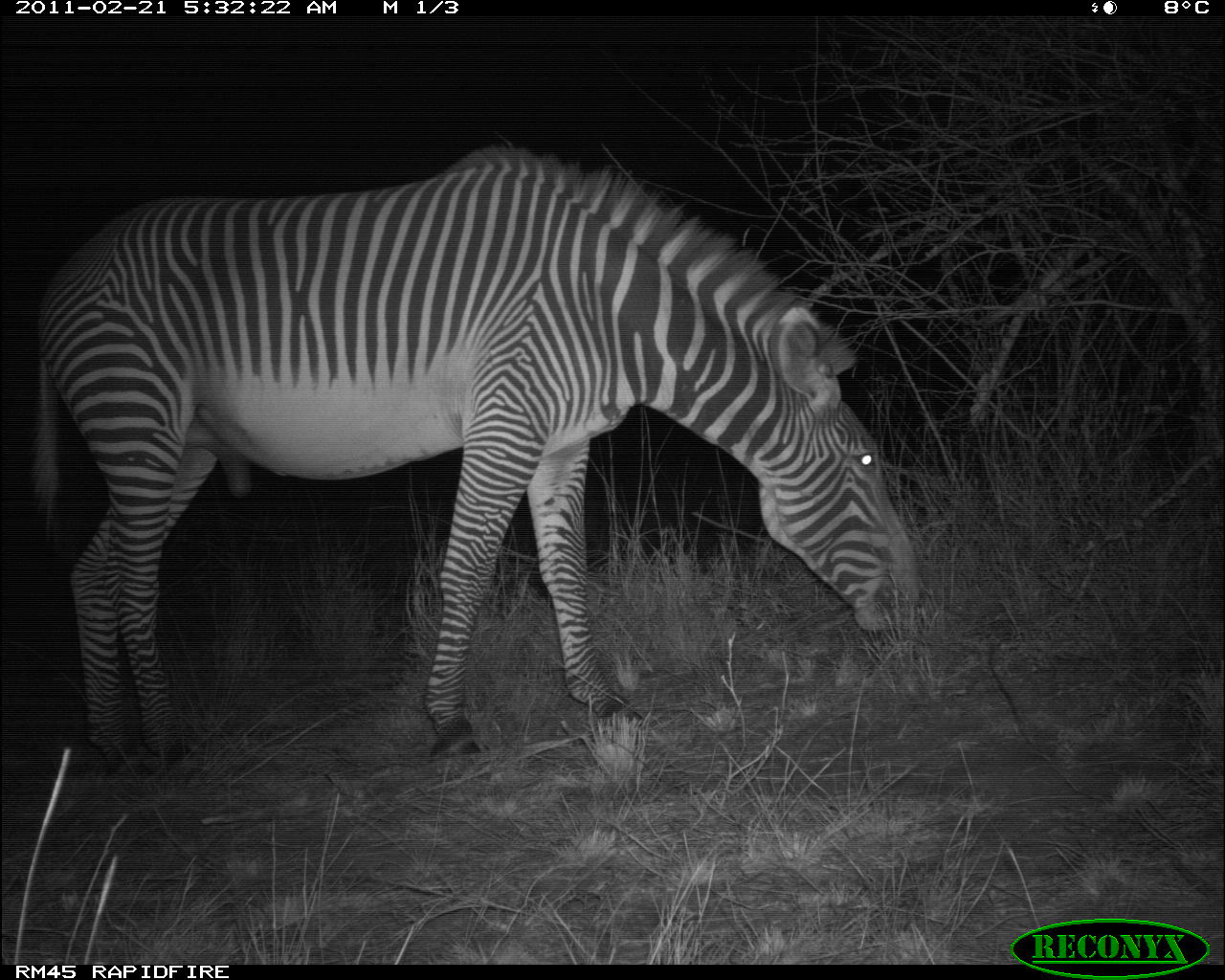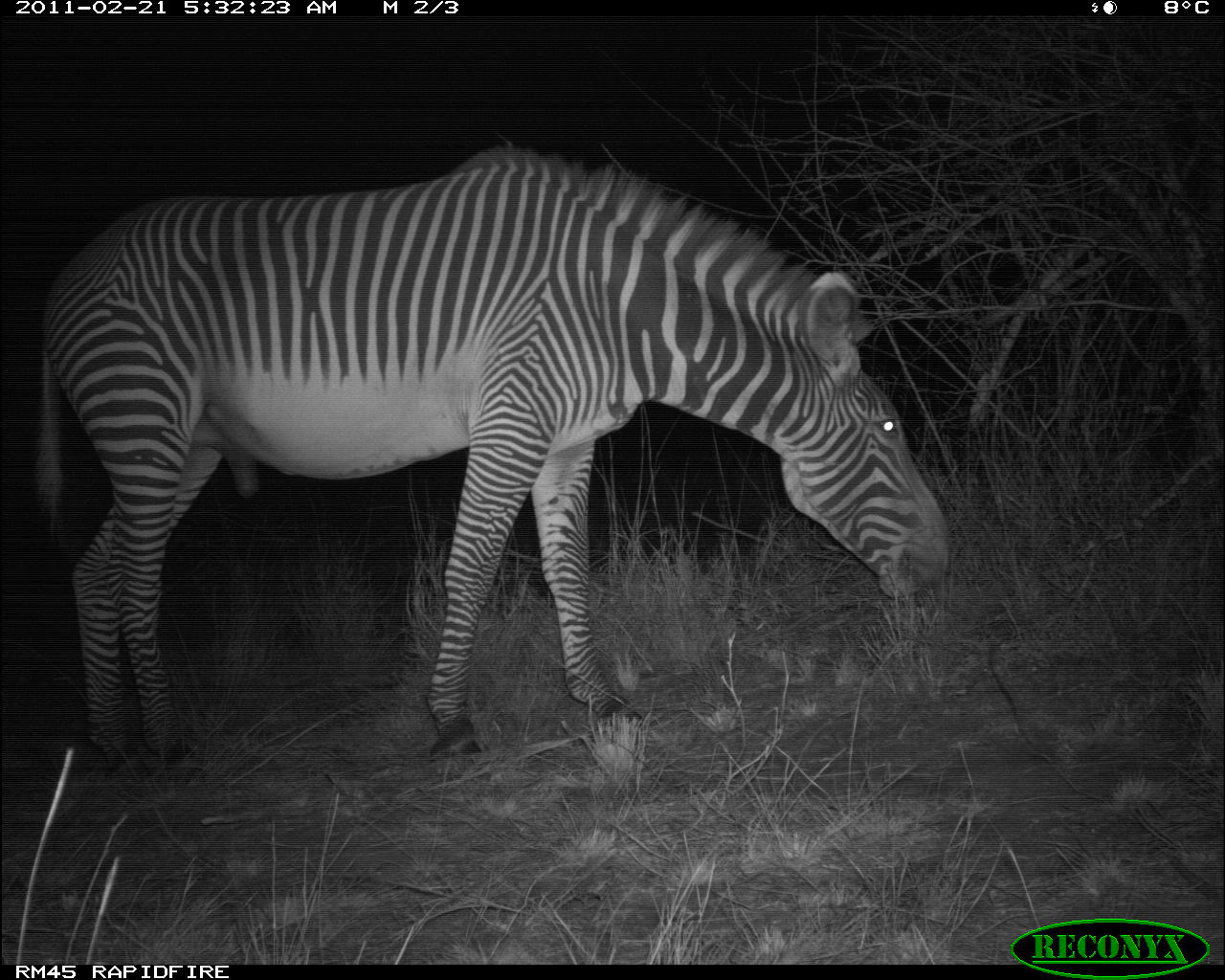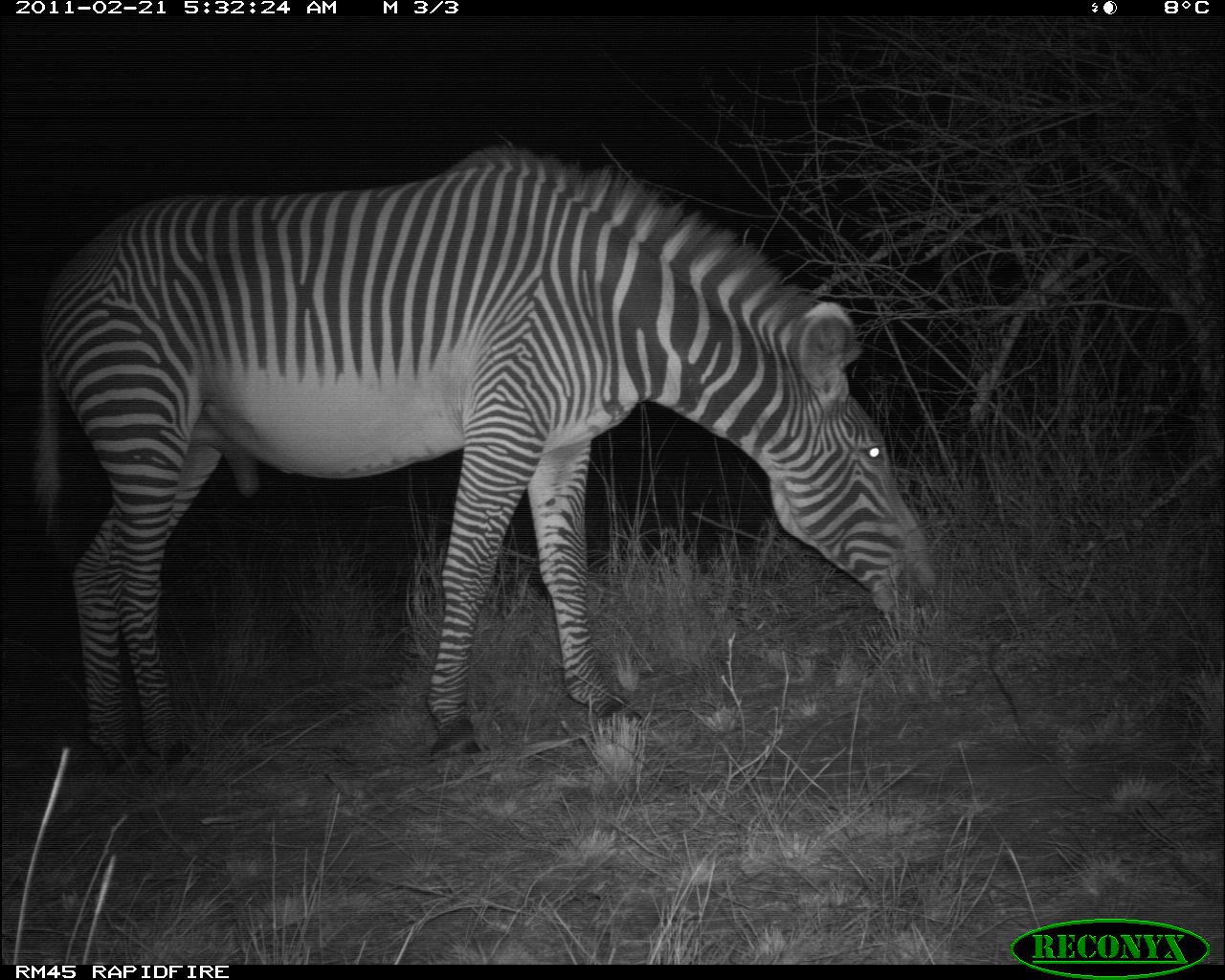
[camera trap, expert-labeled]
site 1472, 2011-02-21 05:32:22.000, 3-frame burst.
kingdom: Animalia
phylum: Chordata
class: Mammalia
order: Perissodactyla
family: Equidae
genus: Equus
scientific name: Equus grevyi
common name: grévy's zebra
Equus grevyi (grévy's zebra), count 1.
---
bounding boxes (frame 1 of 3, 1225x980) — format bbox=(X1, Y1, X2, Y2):
equus grevyi: bbox=(29, 145, 922, 776)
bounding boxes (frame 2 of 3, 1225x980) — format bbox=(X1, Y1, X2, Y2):
equus grevyi: bbox=(31, 142, 948, 770)